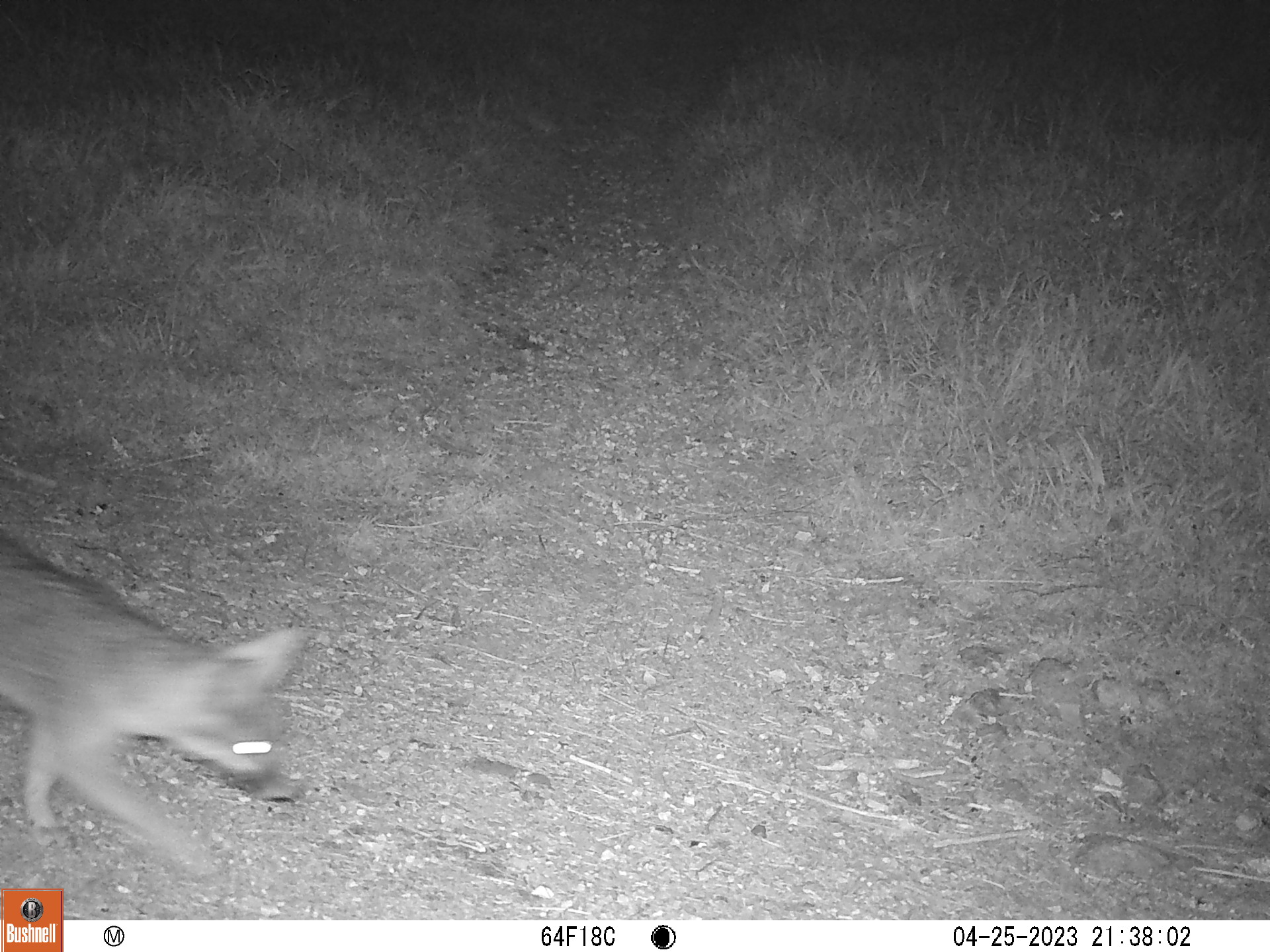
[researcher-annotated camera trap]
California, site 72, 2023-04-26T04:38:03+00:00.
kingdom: Animalia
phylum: Chordata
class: Mammalia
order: Carnivora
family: Canidae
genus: Urocyon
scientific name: Urocyon cinereoargenteus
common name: gray fox